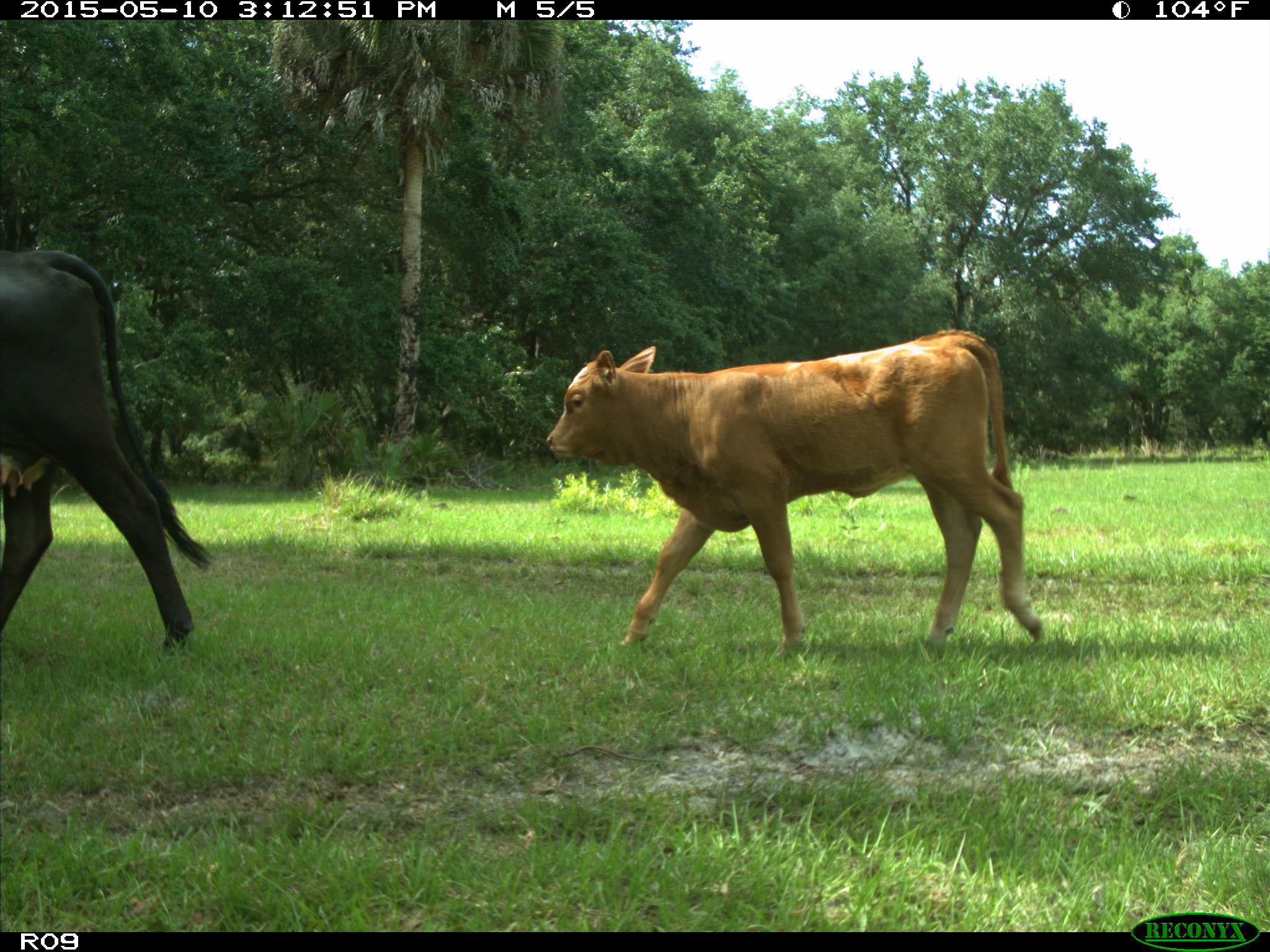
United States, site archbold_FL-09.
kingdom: Animalia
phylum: Chordata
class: Mammalia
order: Artiodactyla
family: Bovidae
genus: Bos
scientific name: Bos taurus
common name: domestic cow